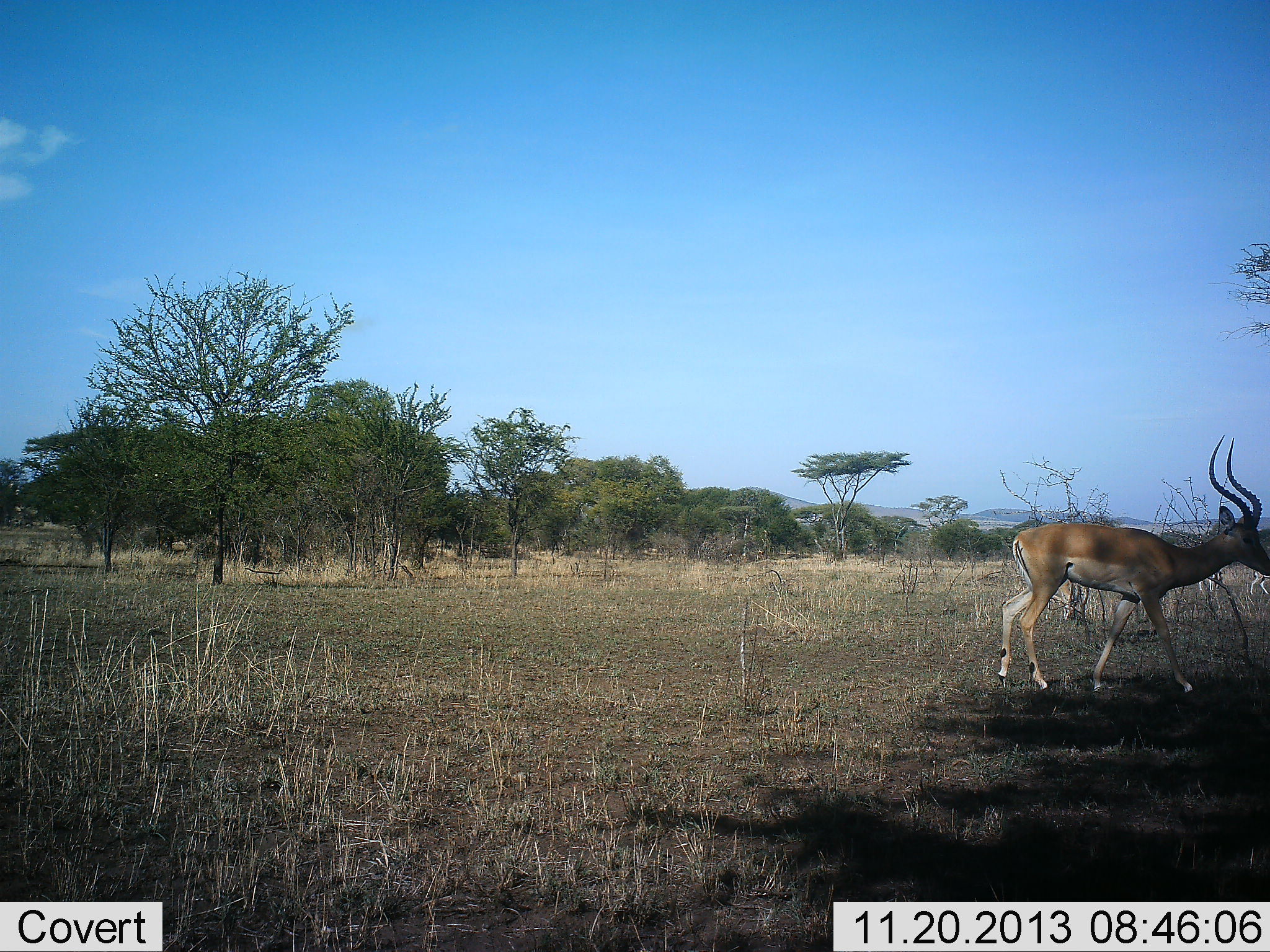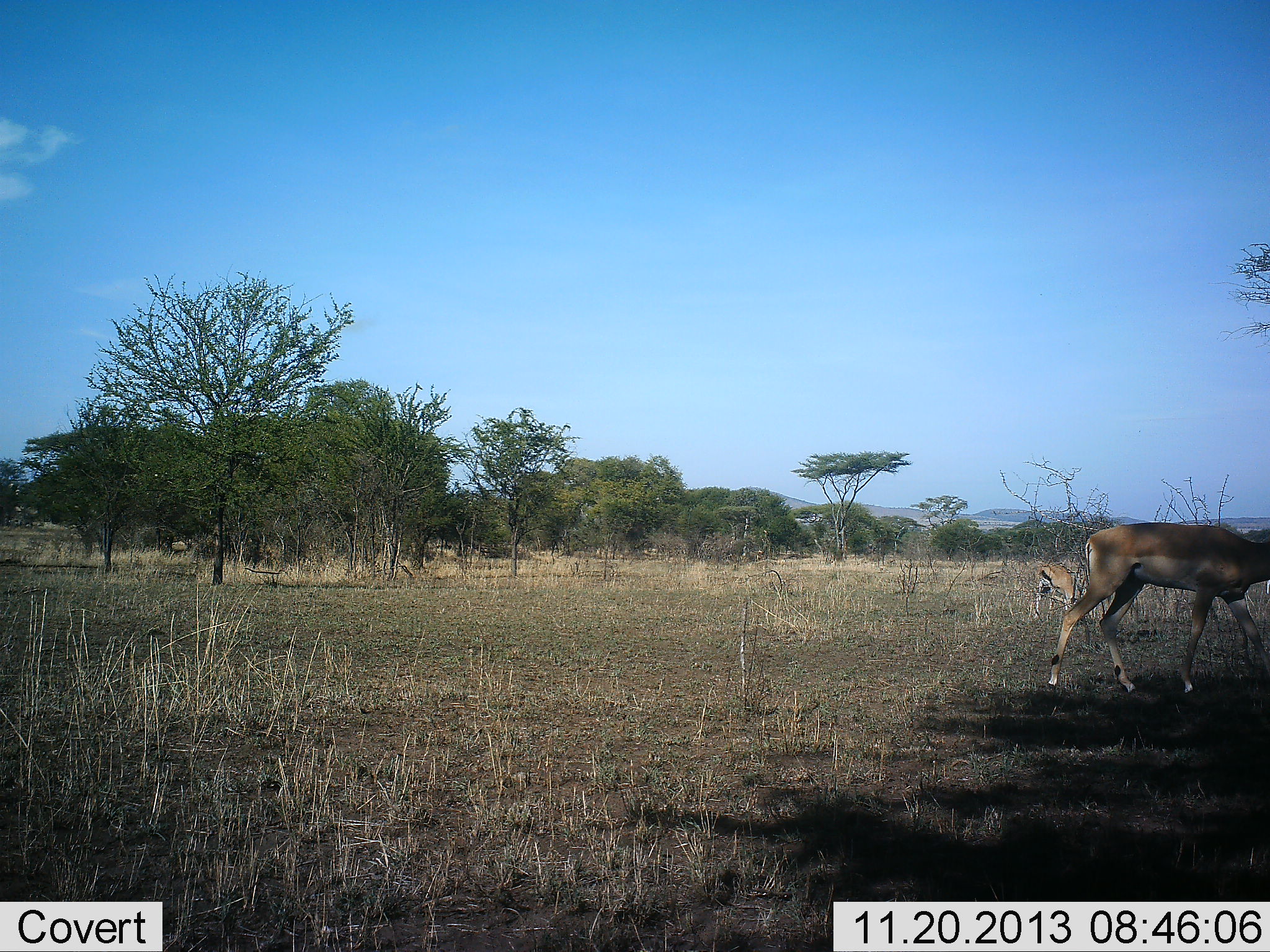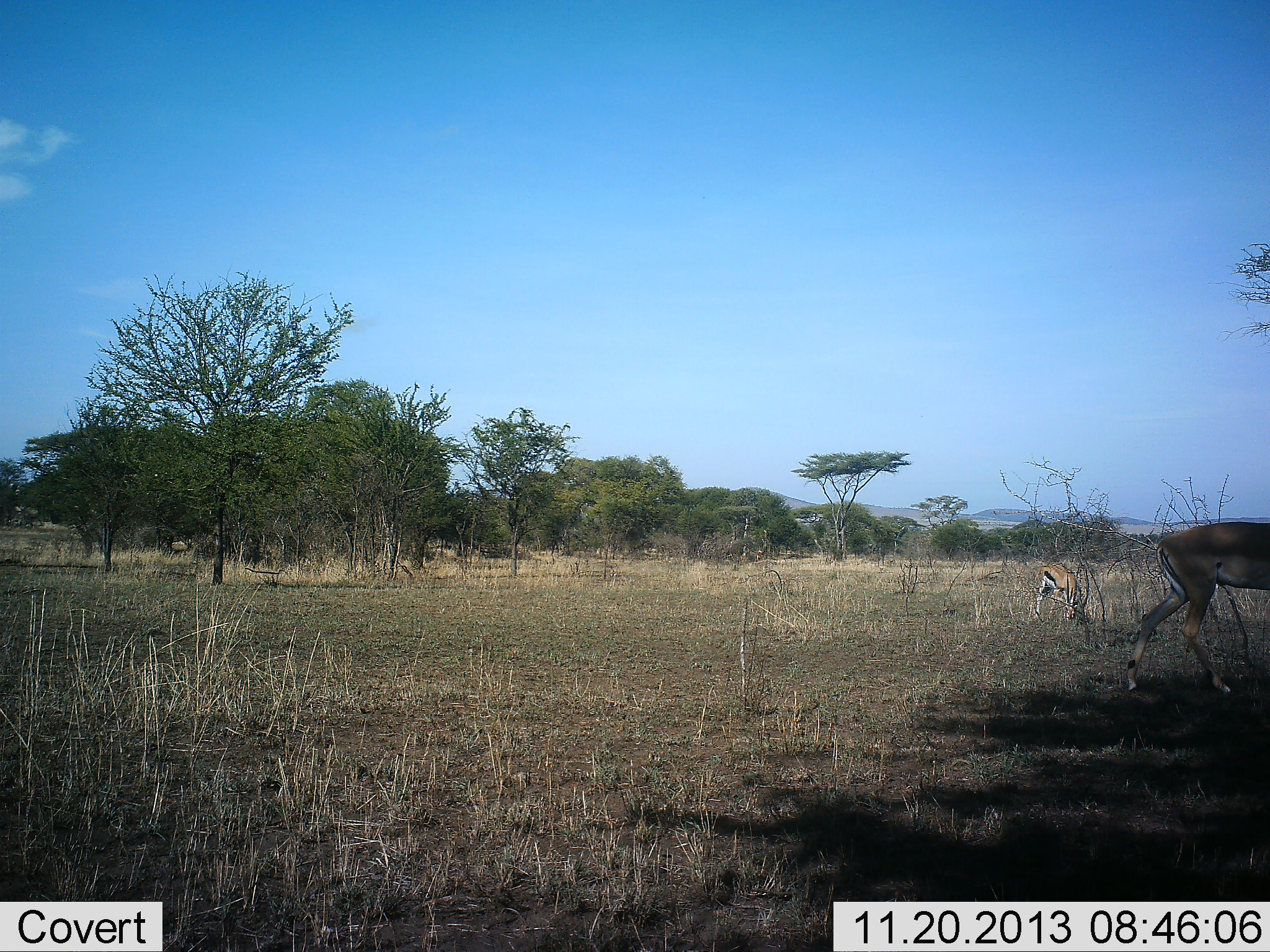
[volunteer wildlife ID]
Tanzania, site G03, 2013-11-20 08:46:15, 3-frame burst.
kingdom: Animalia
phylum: Chordata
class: Mammalia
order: Artiodactyla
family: Bovidae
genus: Eudorcas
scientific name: Eudorcas thomsonii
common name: thomson's gazelle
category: gazellethomsons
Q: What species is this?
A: Gazellethomsons (thomson's gazelle) (Eudorcas thomsonii).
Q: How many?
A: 1.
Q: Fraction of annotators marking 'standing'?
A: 20%.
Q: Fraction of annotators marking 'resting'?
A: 0%.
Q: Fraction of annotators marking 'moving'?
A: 13%.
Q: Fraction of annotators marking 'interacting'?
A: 0%.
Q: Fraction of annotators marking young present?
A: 0%.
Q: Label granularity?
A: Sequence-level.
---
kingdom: Animalia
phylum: Chordata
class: Mammalia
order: Artiodactyla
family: Bovidae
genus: Aepyceros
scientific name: Aepyceros melampus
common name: impala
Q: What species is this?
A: Impala (Aepyceros melampus).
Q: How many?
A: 1.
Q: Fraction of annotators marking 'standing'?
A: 6%.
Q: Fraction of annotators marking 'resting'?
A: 0%.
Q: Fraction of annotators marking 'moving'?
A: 82%.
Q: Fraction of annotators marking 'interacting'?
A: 0%.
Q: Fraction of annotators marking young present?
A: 0%.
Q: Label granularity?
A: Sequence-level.